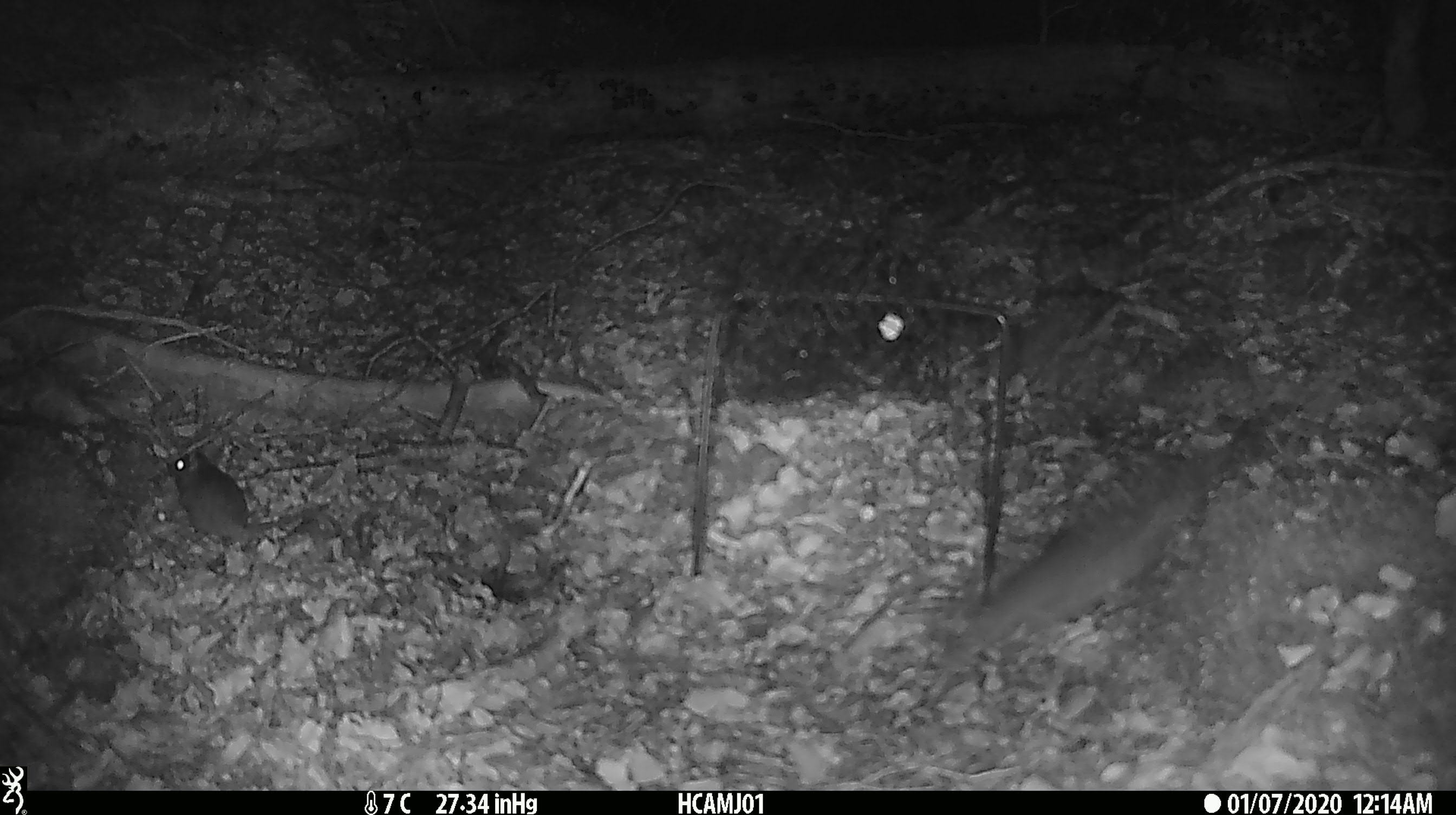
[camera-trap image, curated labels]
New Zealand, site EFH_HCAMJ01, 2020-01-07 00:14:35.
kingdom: Animalia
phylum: Chordata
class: Mammalia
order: Rodentia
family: Muridae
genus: Mus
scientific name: Mus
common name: mouse